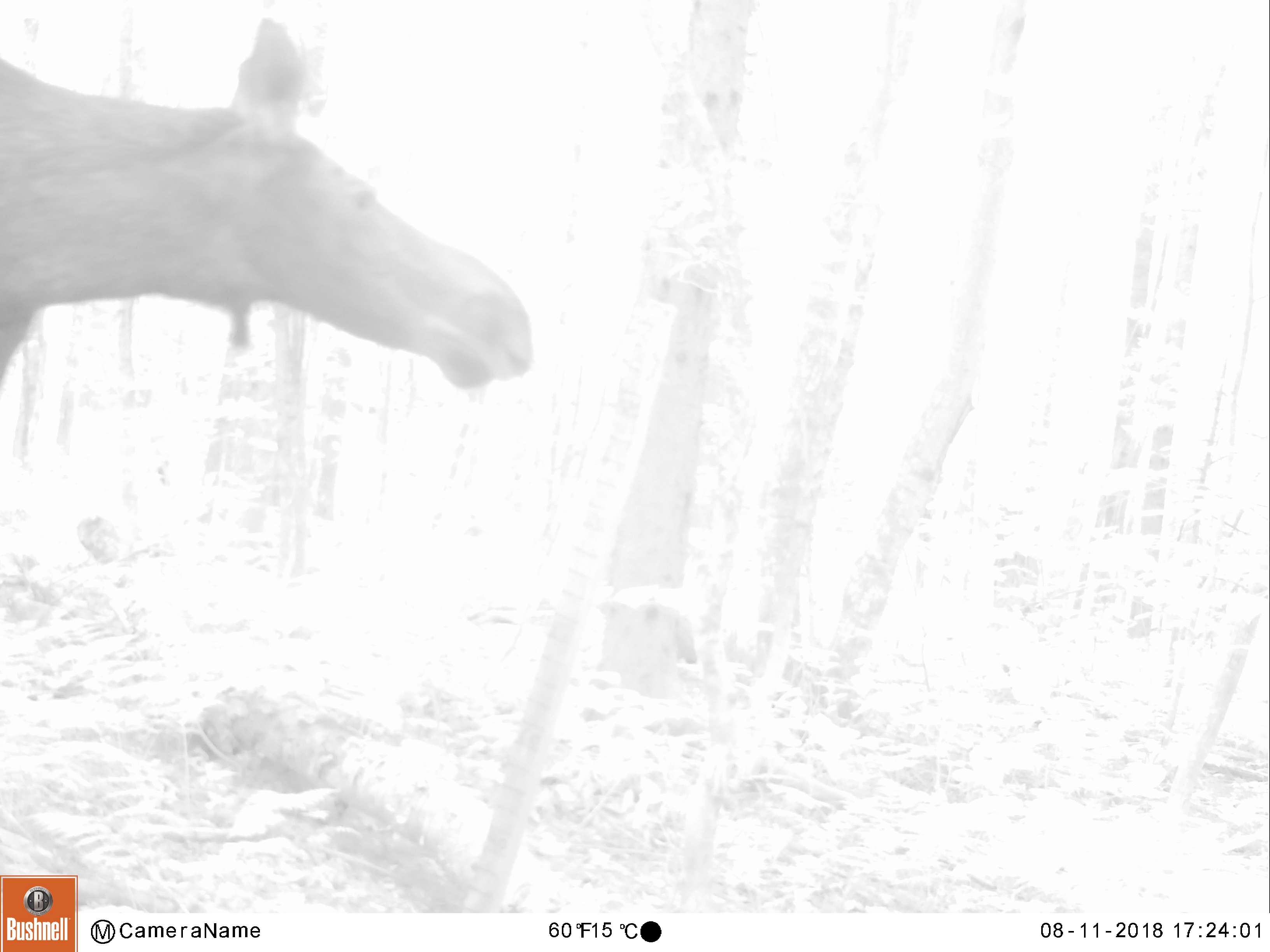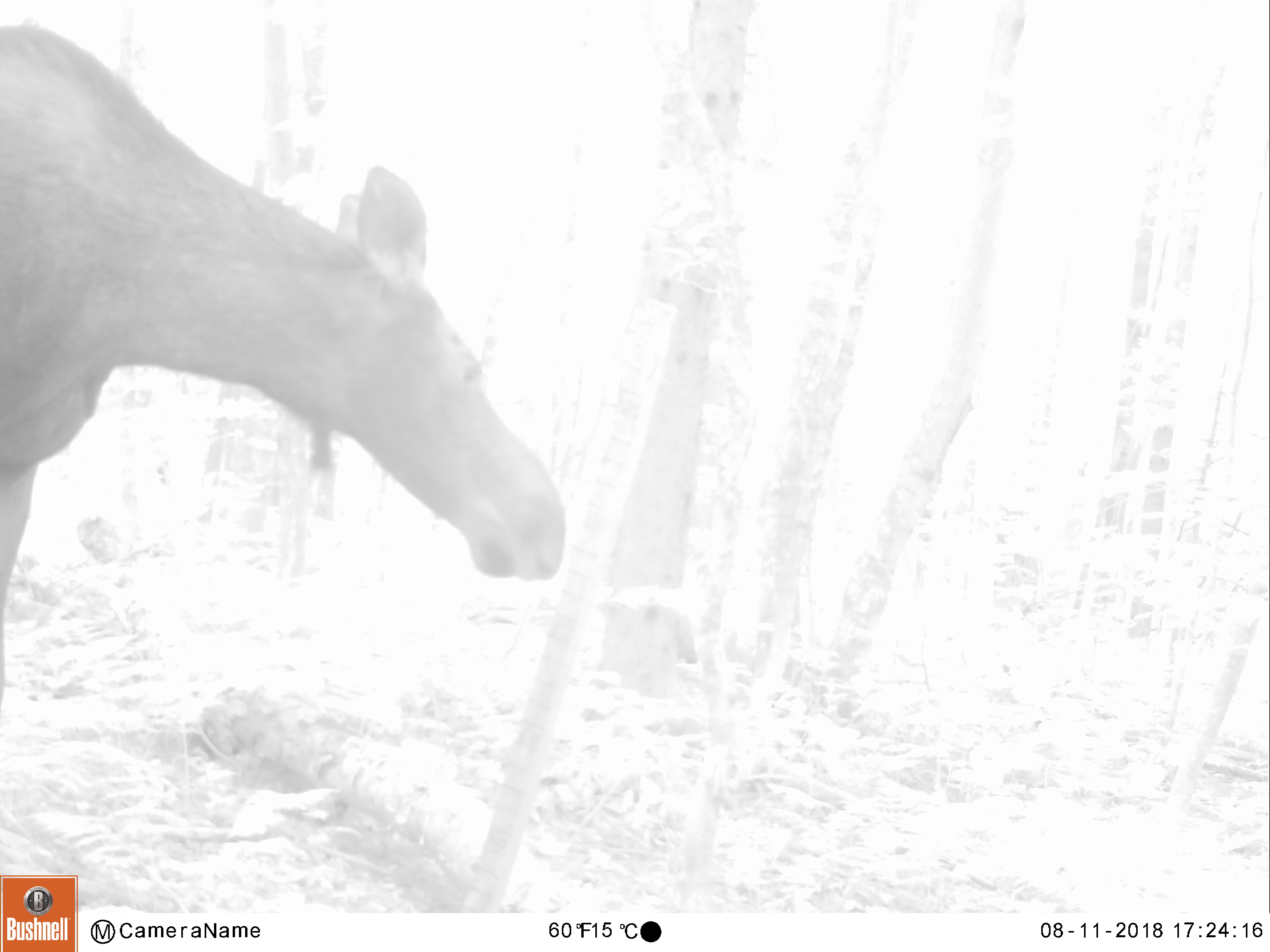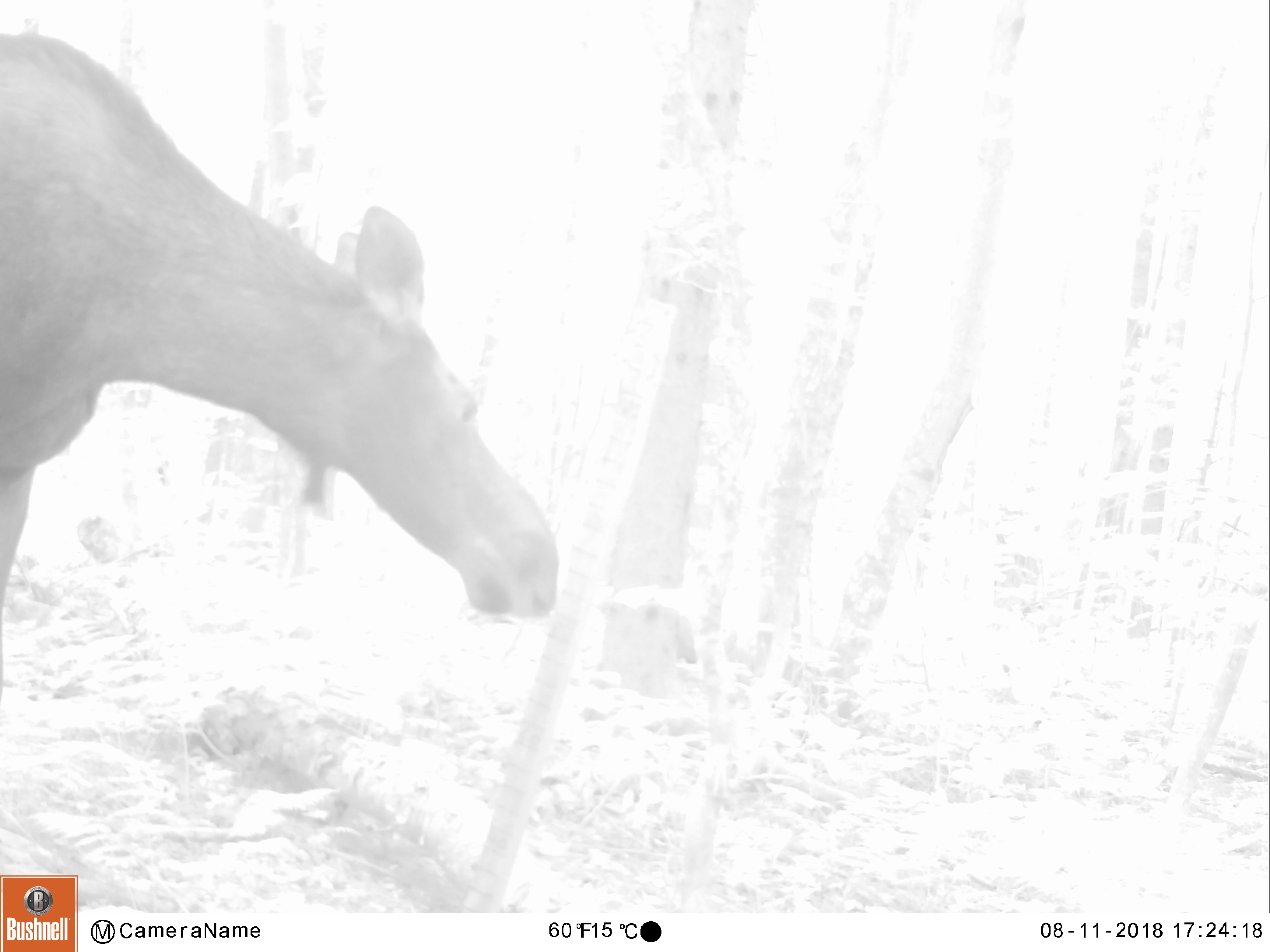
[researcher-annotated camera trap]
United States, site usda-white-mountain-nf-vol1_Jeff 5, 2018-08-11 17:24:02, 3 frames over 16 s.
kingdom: Animalia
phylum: Chordata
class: Mammalia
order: Artiodactyla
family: Cervidae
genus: Alces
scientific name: Alces alces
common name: moose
Moose (Alces alces).